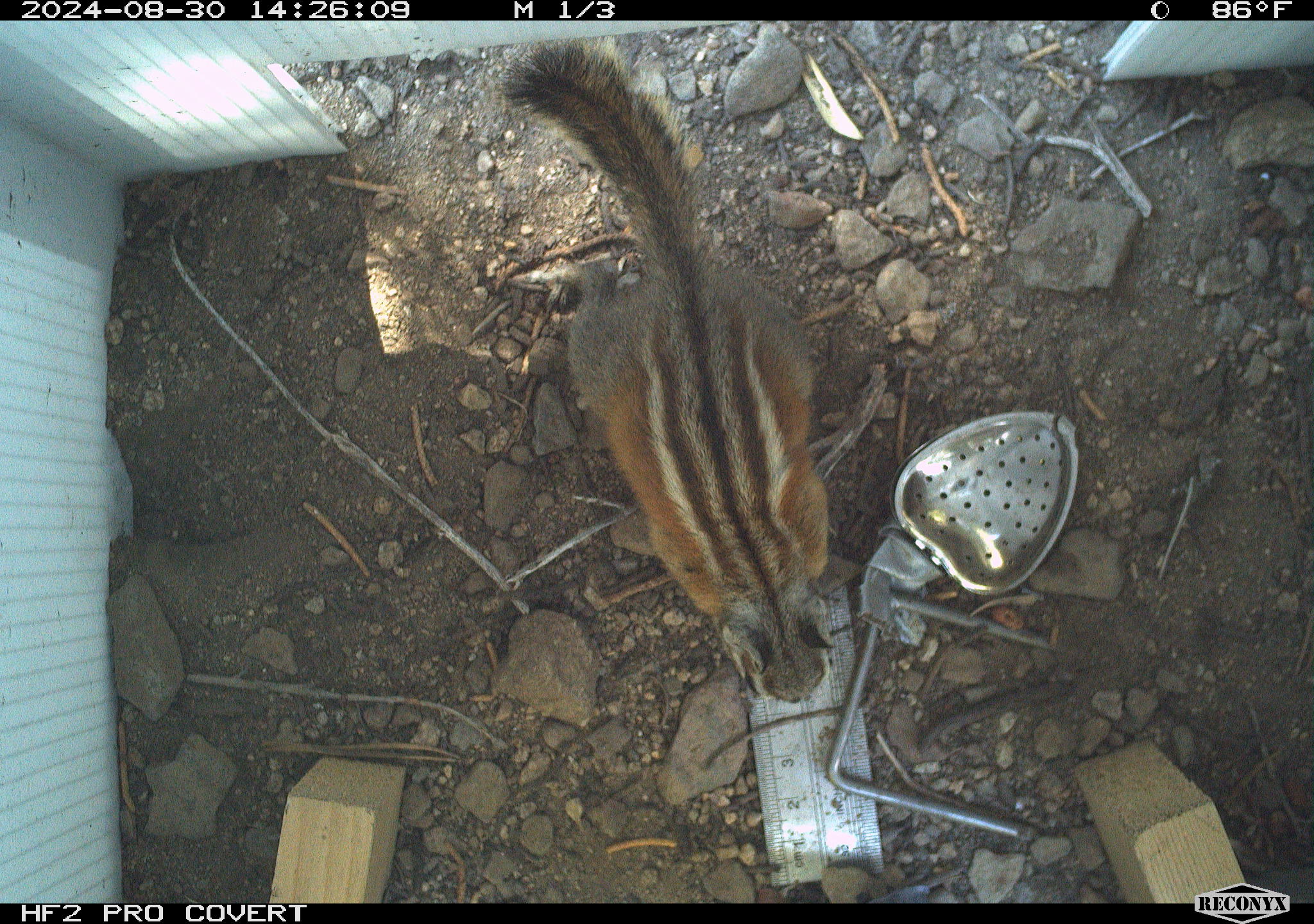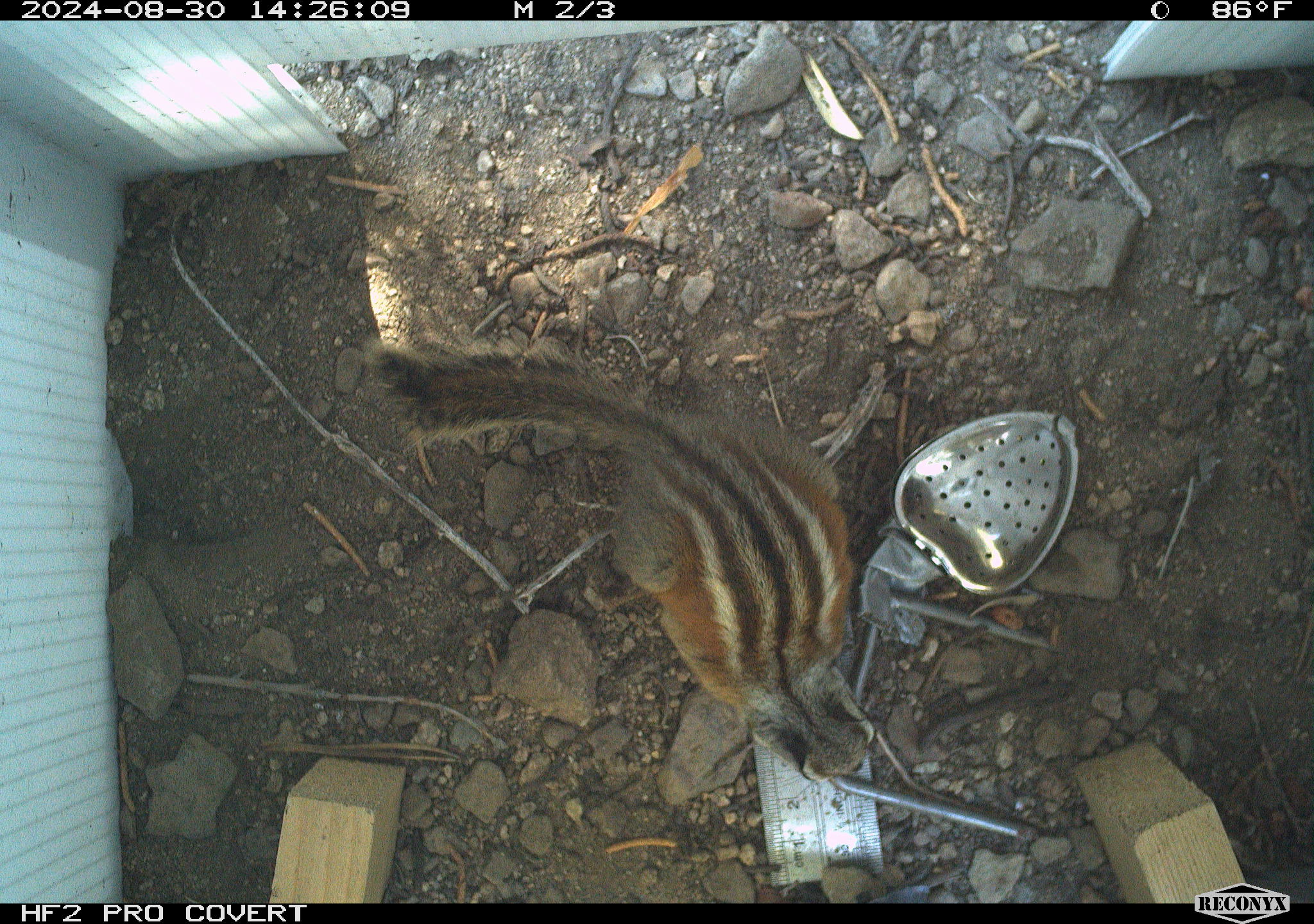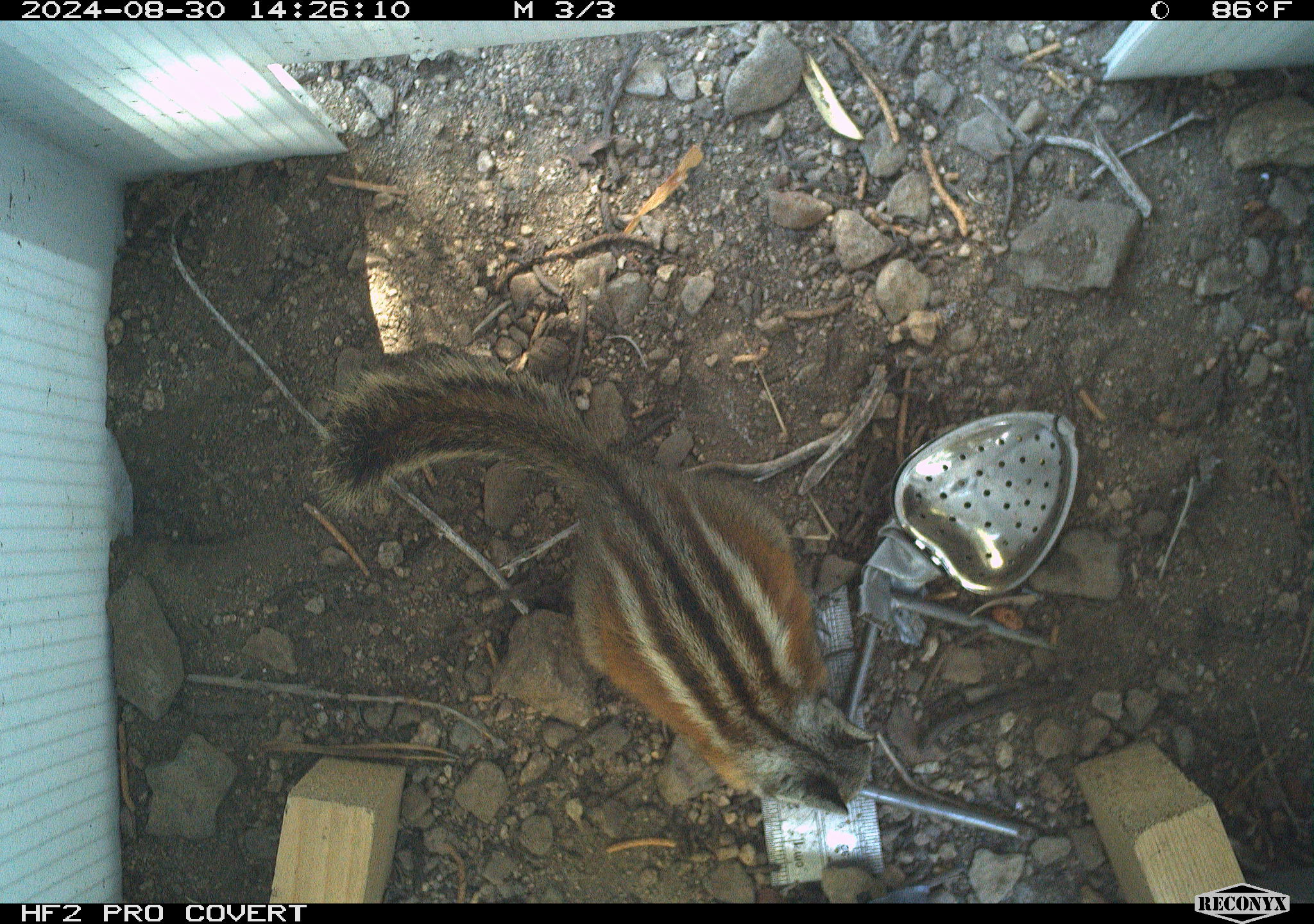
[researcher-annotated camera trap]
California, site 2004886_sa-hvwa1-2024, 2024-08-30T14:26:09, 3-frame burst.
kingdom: Animalia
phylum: Chordata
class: Mammalia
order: Rodentia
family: Sciuridae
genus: Neotamias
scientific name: Neotamias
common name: western chipmunks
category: neotamias species